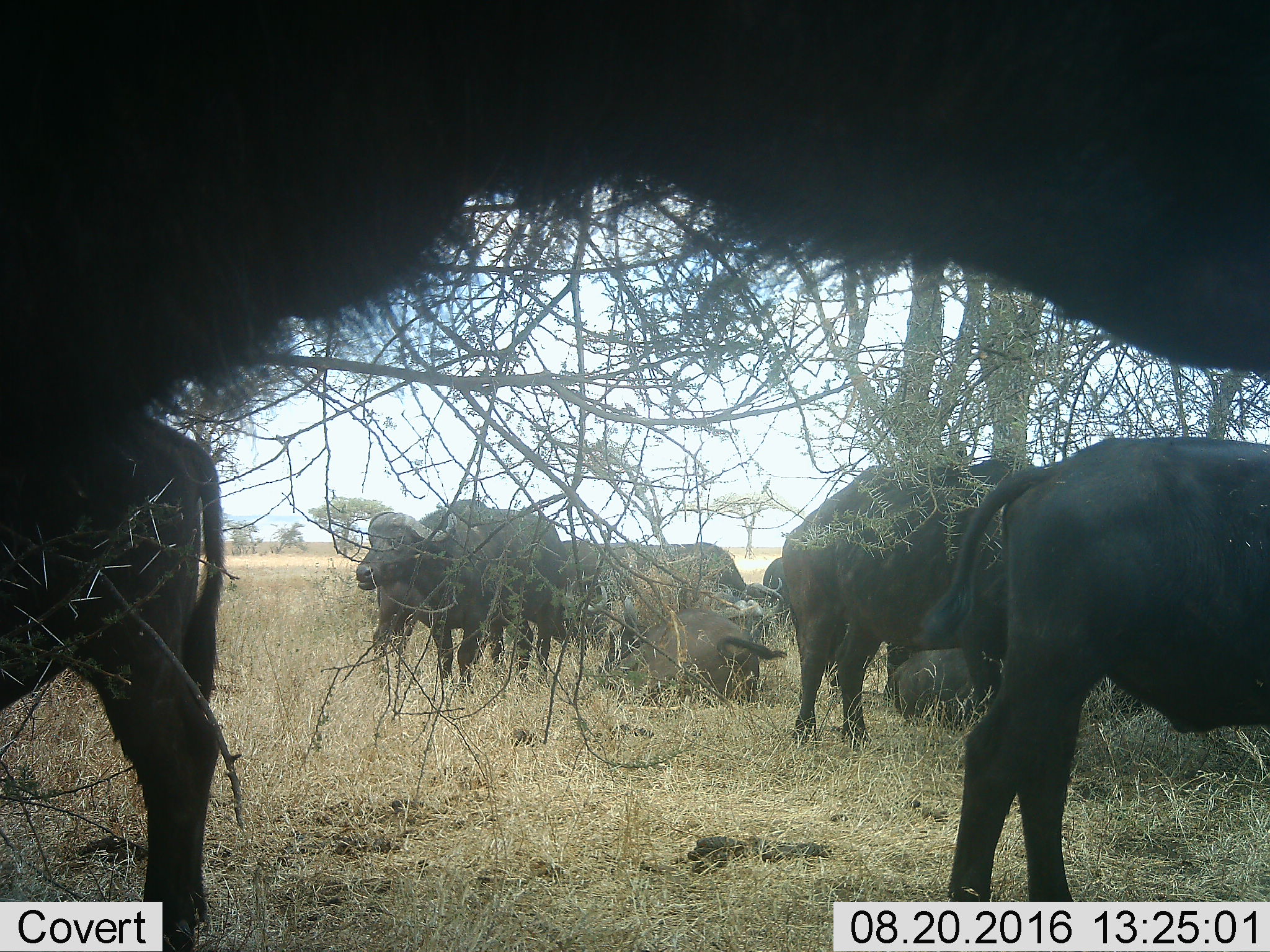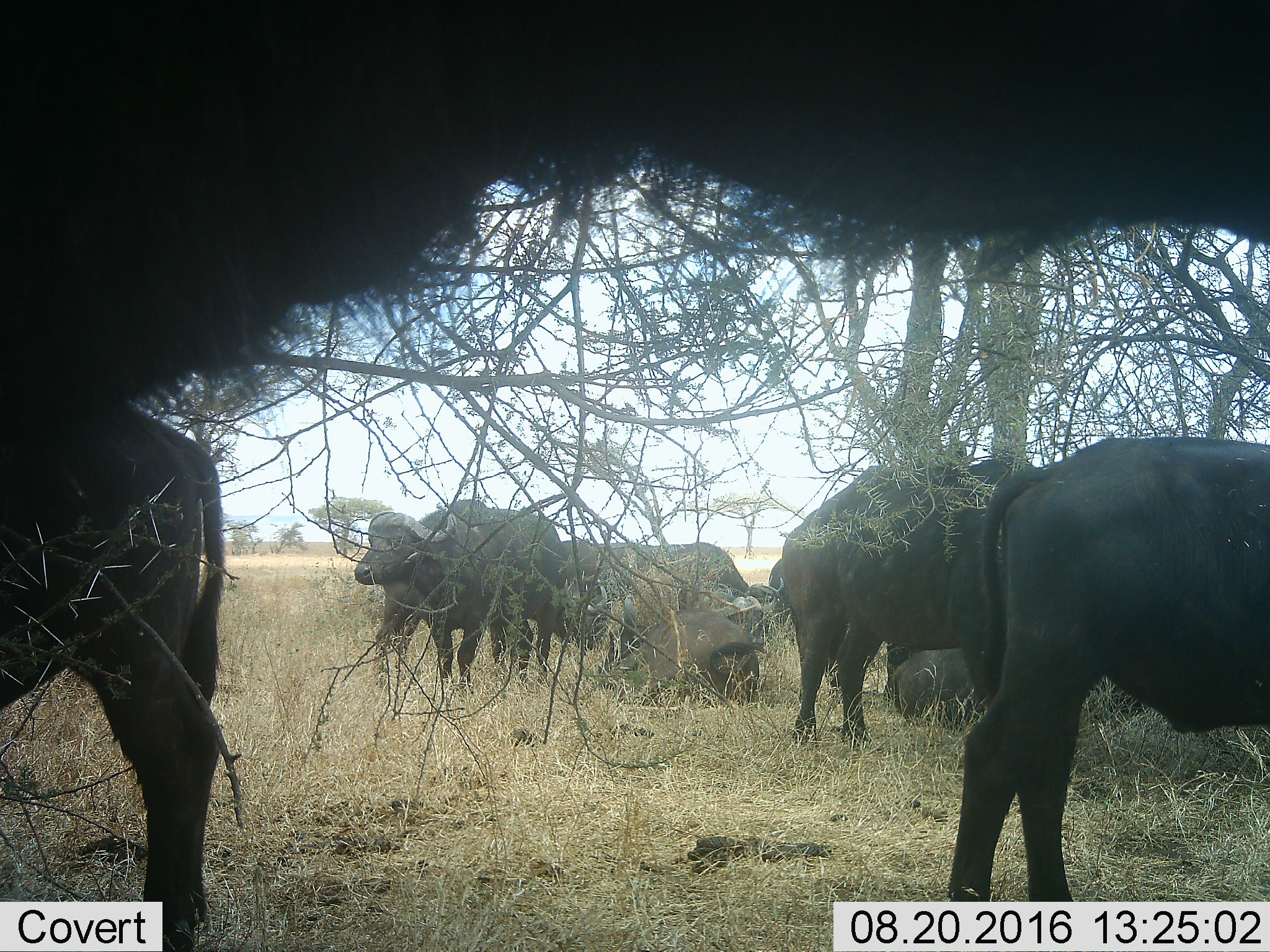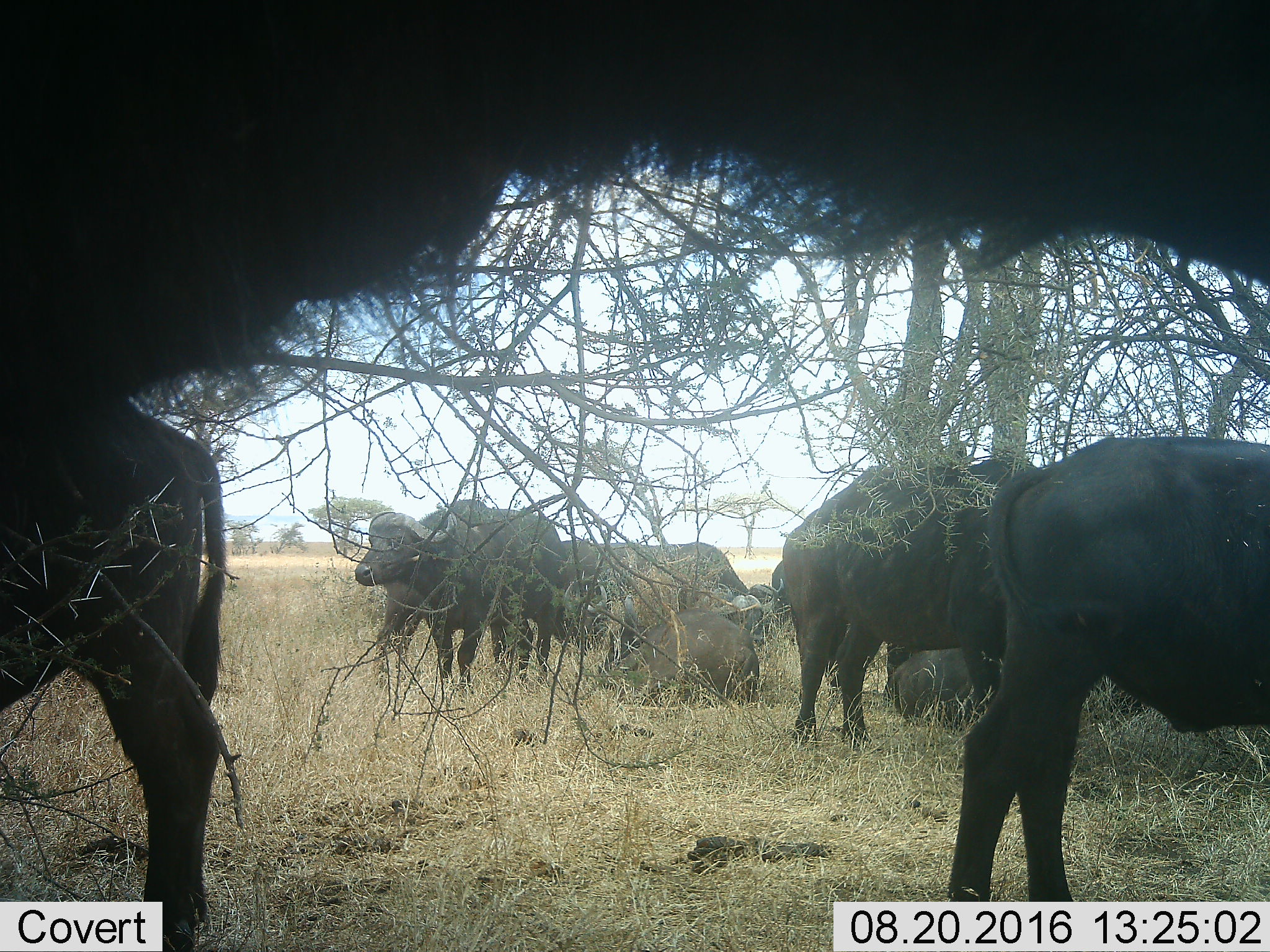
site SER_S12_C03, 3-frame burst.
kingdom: Animalia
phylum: Chordata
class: Mammalia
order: Artiodactyla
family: Bovidae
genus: Syncerus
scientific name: Syncerus caffer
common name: african buffalo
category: buffalo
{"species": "buffalo (african buffalo) (Syncerus caffer)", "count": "11-50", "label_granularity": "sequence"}